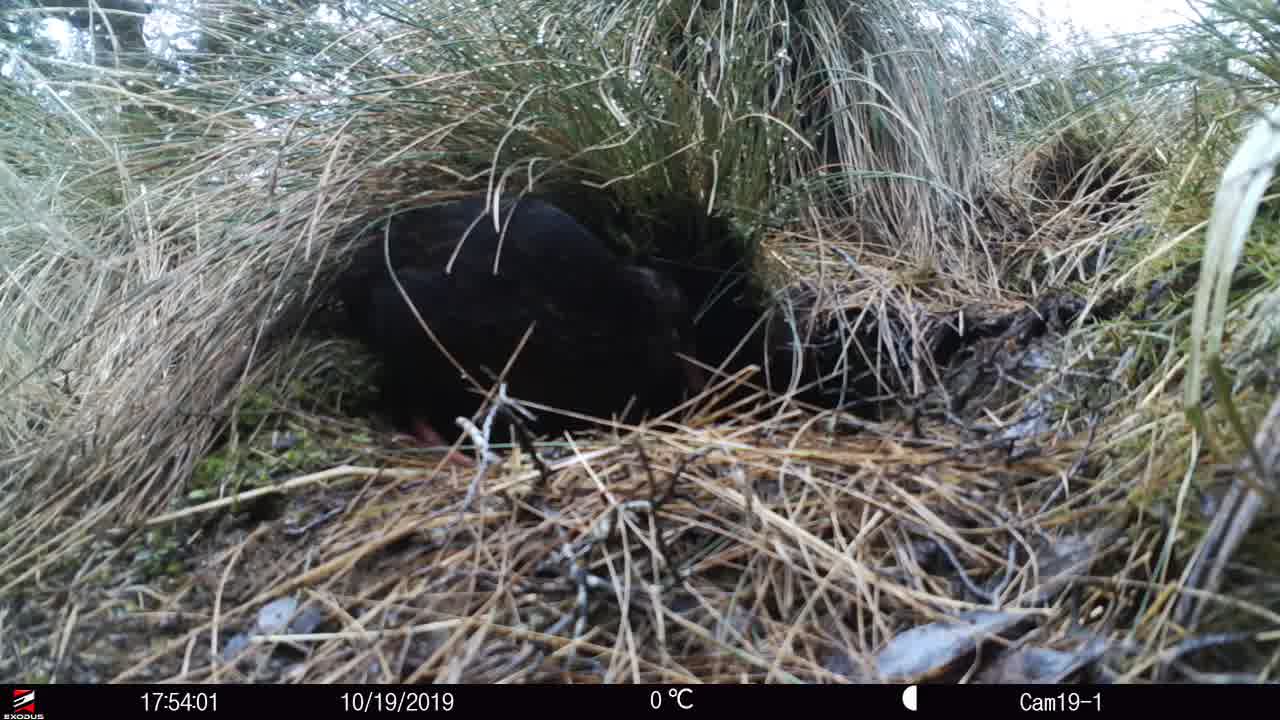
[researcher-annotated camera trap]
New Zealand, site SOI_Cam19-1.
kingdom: Animalia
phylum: Chordata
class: Aves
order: Gruiformes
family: Rallidae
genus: Gallirallus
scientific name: Gallirallus australis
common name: weka